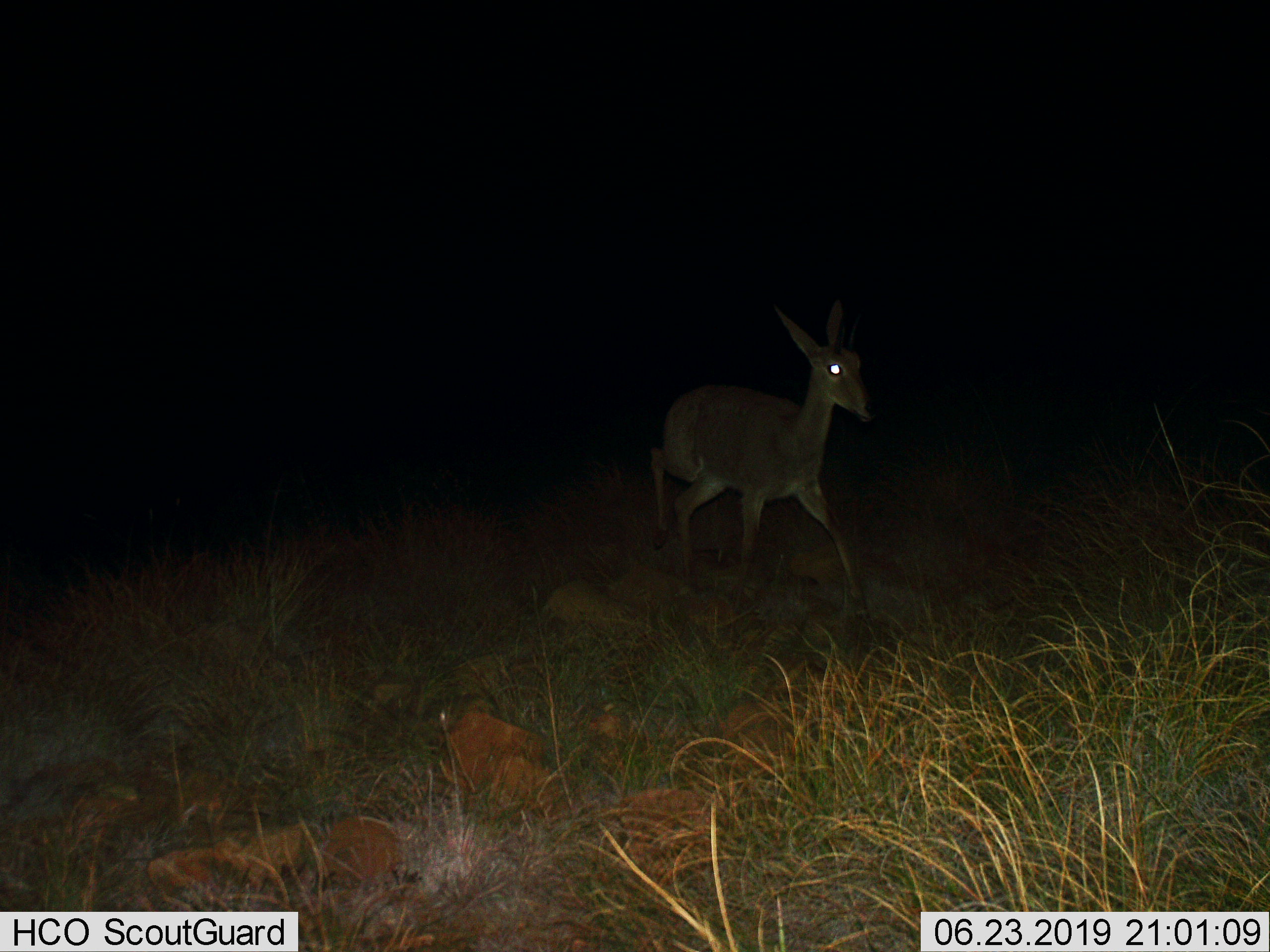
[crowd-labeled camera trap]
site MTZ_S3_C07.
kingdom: Animalia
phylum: Chordata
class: Mammalia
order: Artiodactyla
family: Bovidae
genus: Pelea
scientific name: Pelea capreolus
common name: grey rhebok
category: rhebokgrey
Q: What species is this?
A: Rhebokgrey (grey rhebok) (Pelea capreolus).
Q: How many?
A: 1.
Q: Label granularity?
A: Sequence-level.